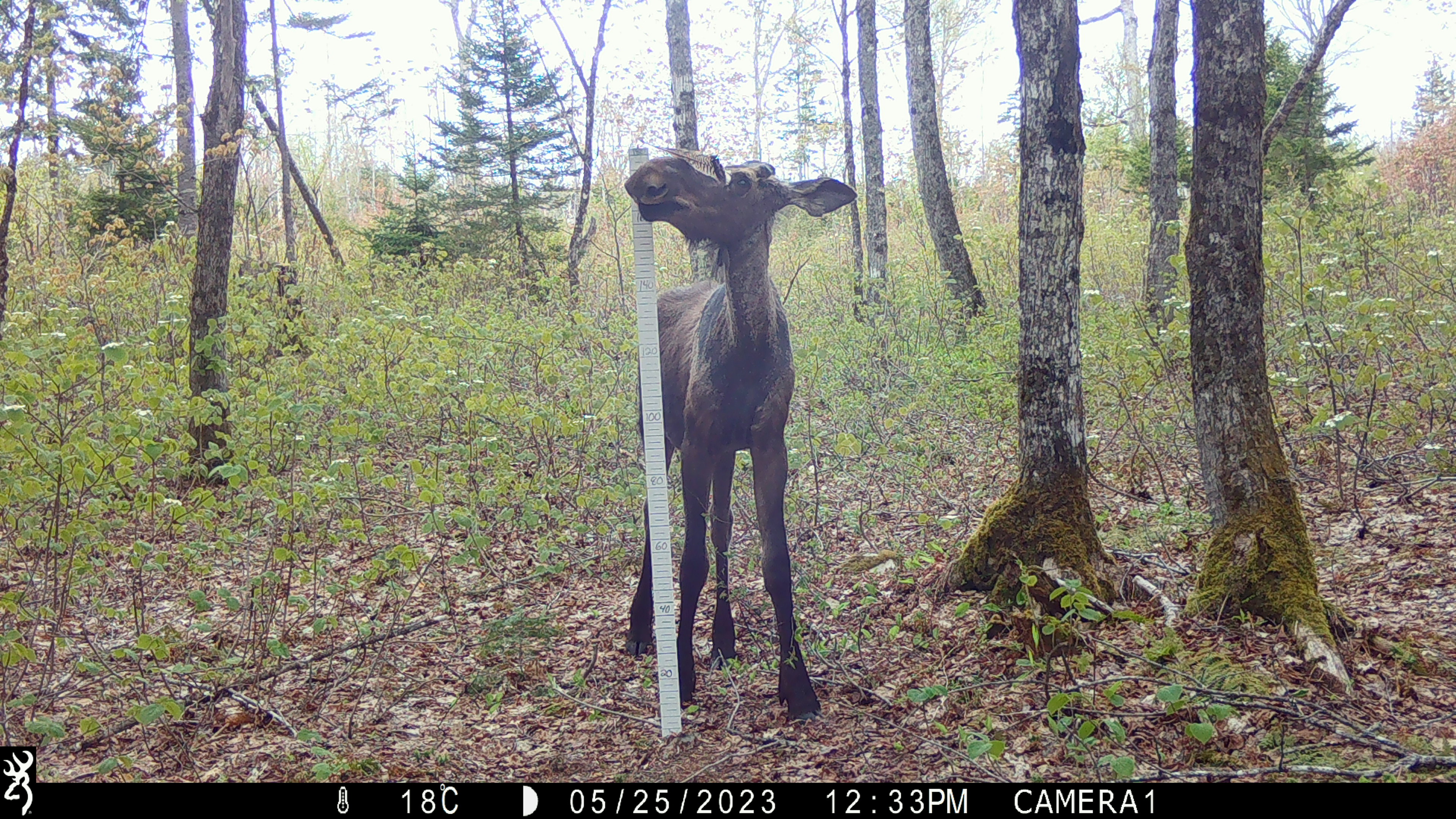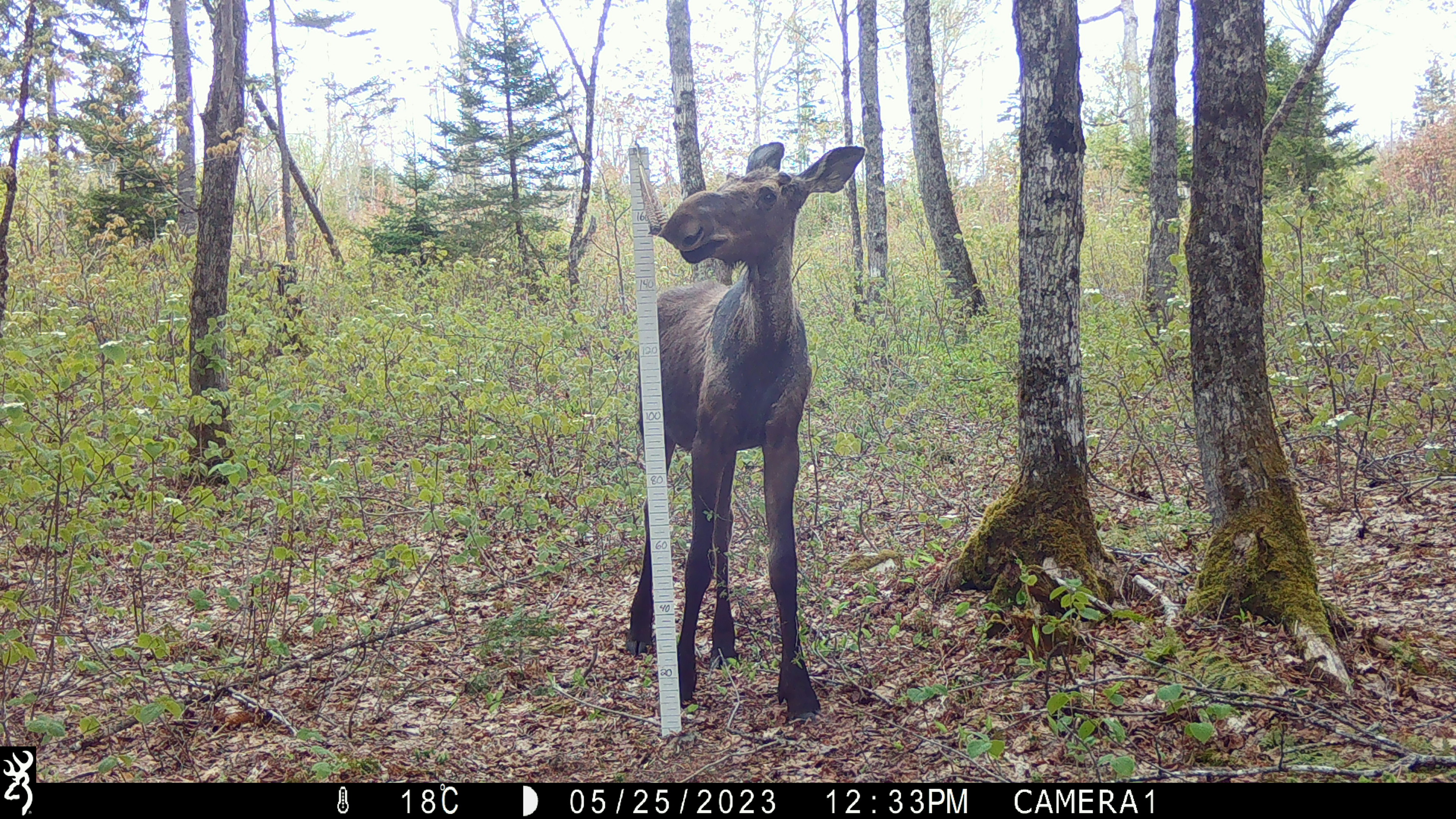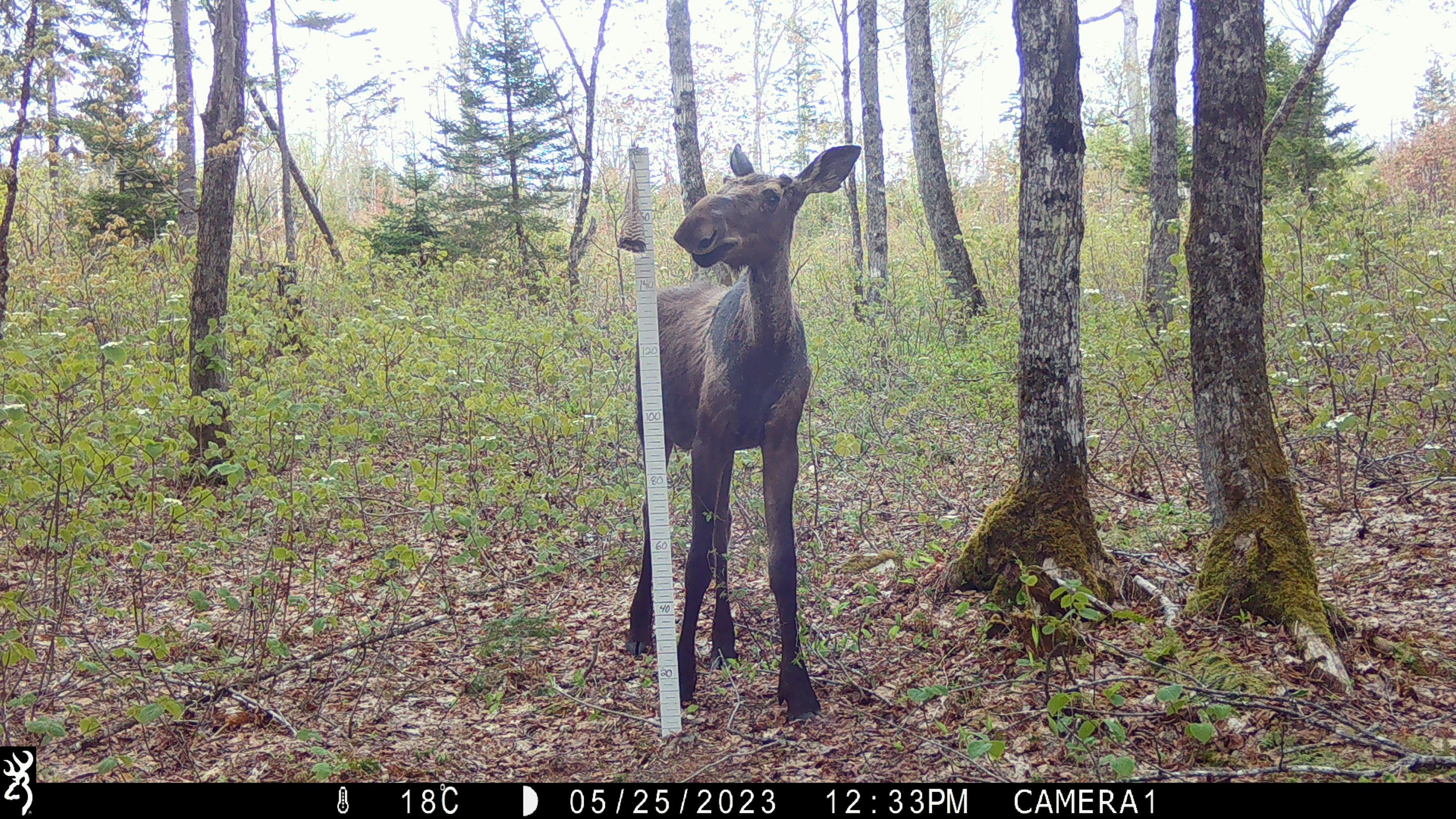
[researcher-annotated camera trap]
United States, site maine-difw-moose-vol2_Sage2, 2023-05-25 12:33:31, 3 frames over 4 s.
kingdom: Animalia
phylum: Chordata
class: Mammalia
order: Artiodactyla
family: Cervidae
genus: Alces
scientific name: Alces alces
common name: moose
Moose (Alces alces).